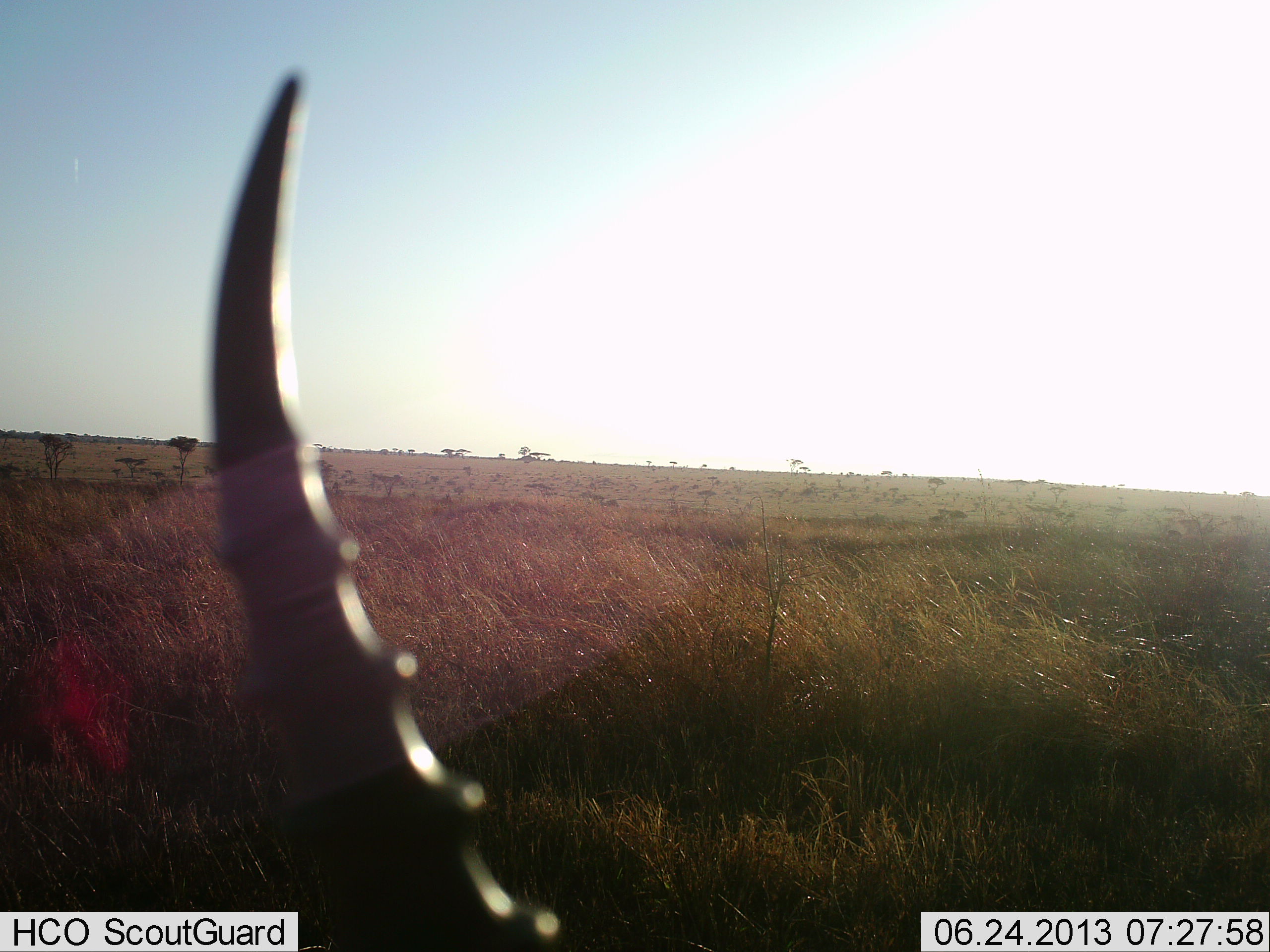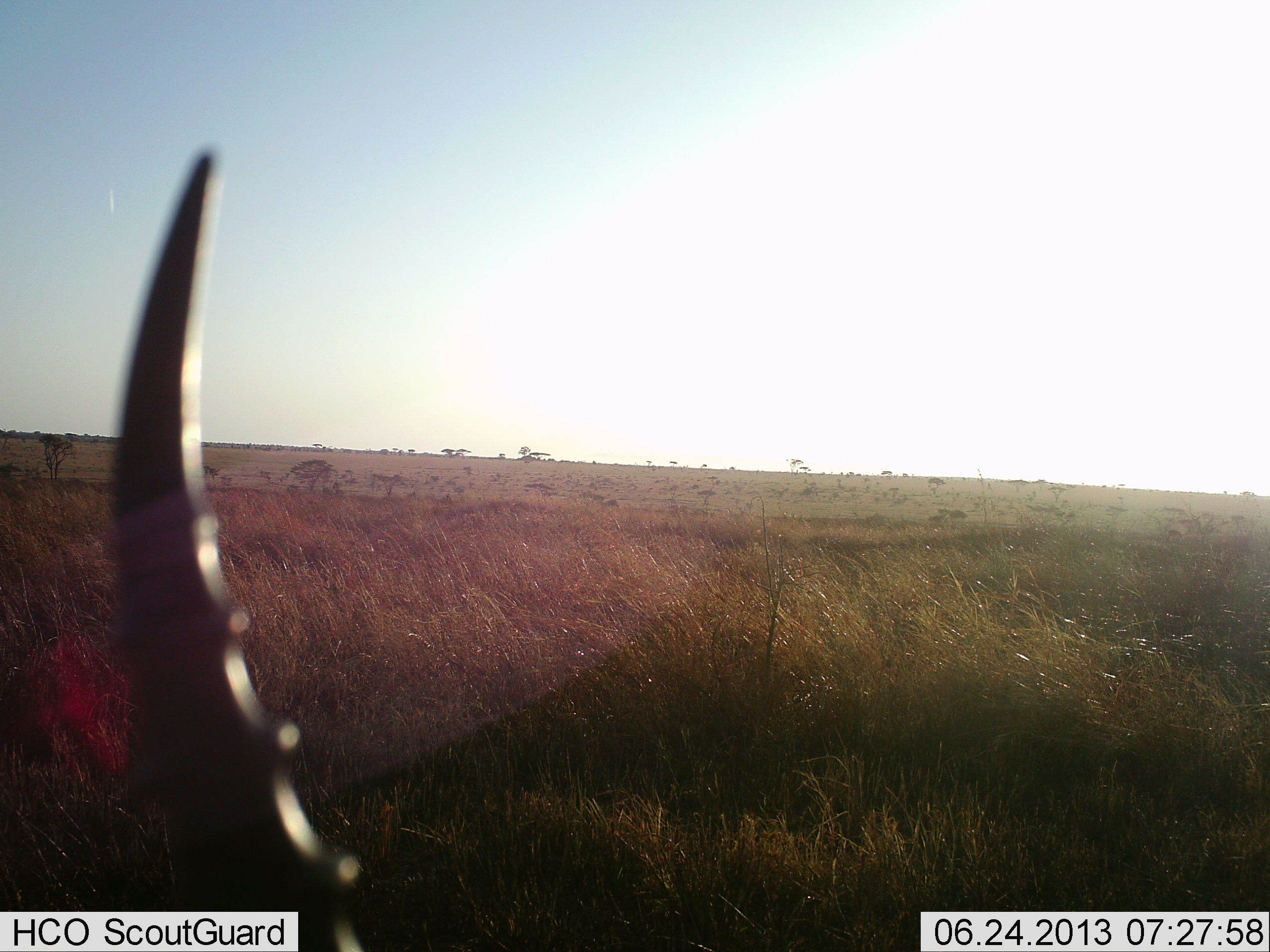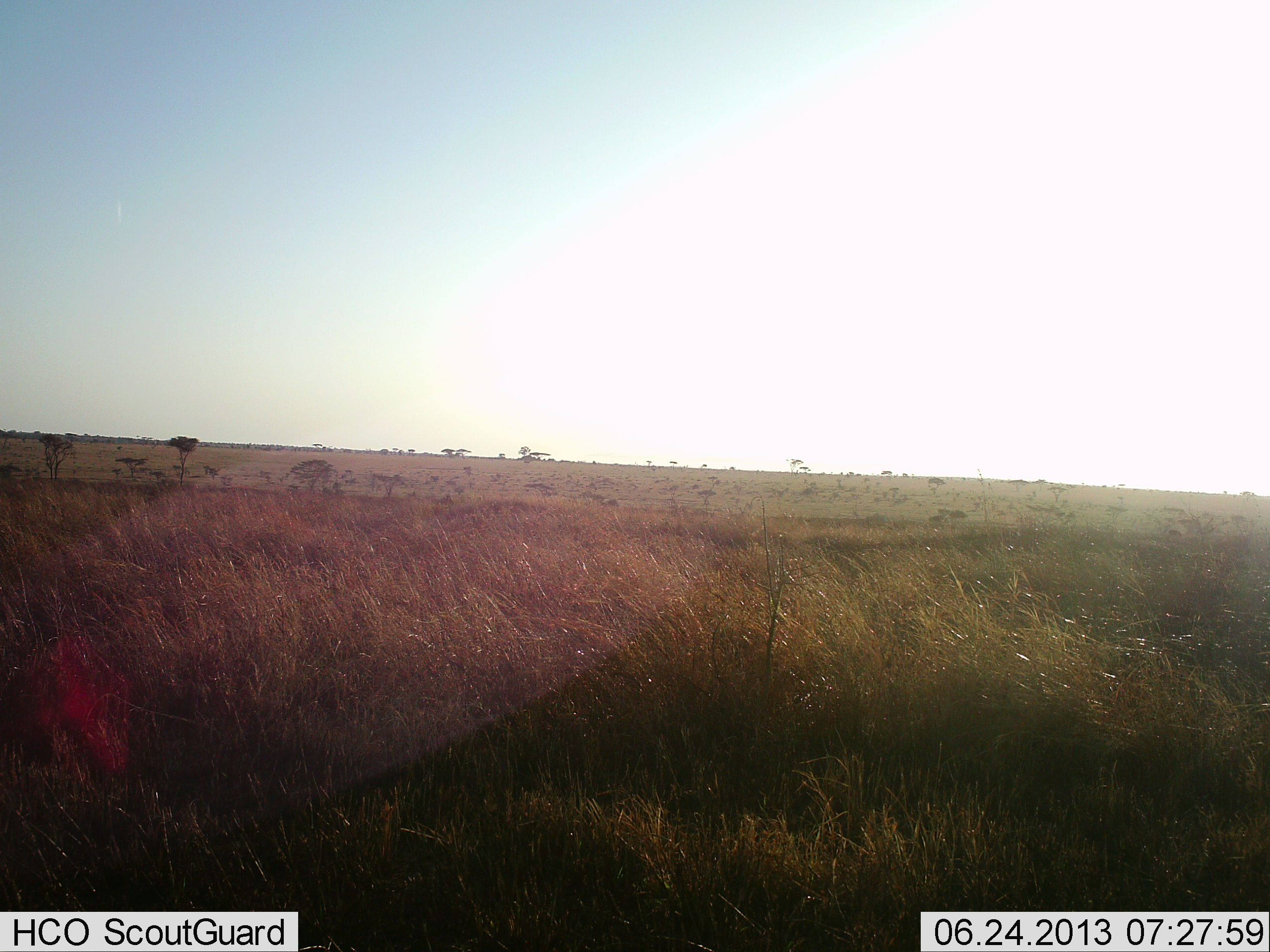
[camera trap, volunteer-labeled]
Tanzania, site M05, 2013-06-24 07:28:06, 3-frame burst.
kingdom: Animalia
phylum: Chordata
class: Mammalia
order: Artiodactyla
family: Bovidae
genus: Eudorcas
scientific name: Eudorcas thomsonii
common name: thomson's gazelle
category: gazellethomsons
Gazellethomsons (thomson's gazelle) (Eudorcas thomsonii), count 1. Behavior (volunteer vote fractions): standing 59%, resting 9%, moving 27%, interacting 0%. Young present (vote fraction): 0%. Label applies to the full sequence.